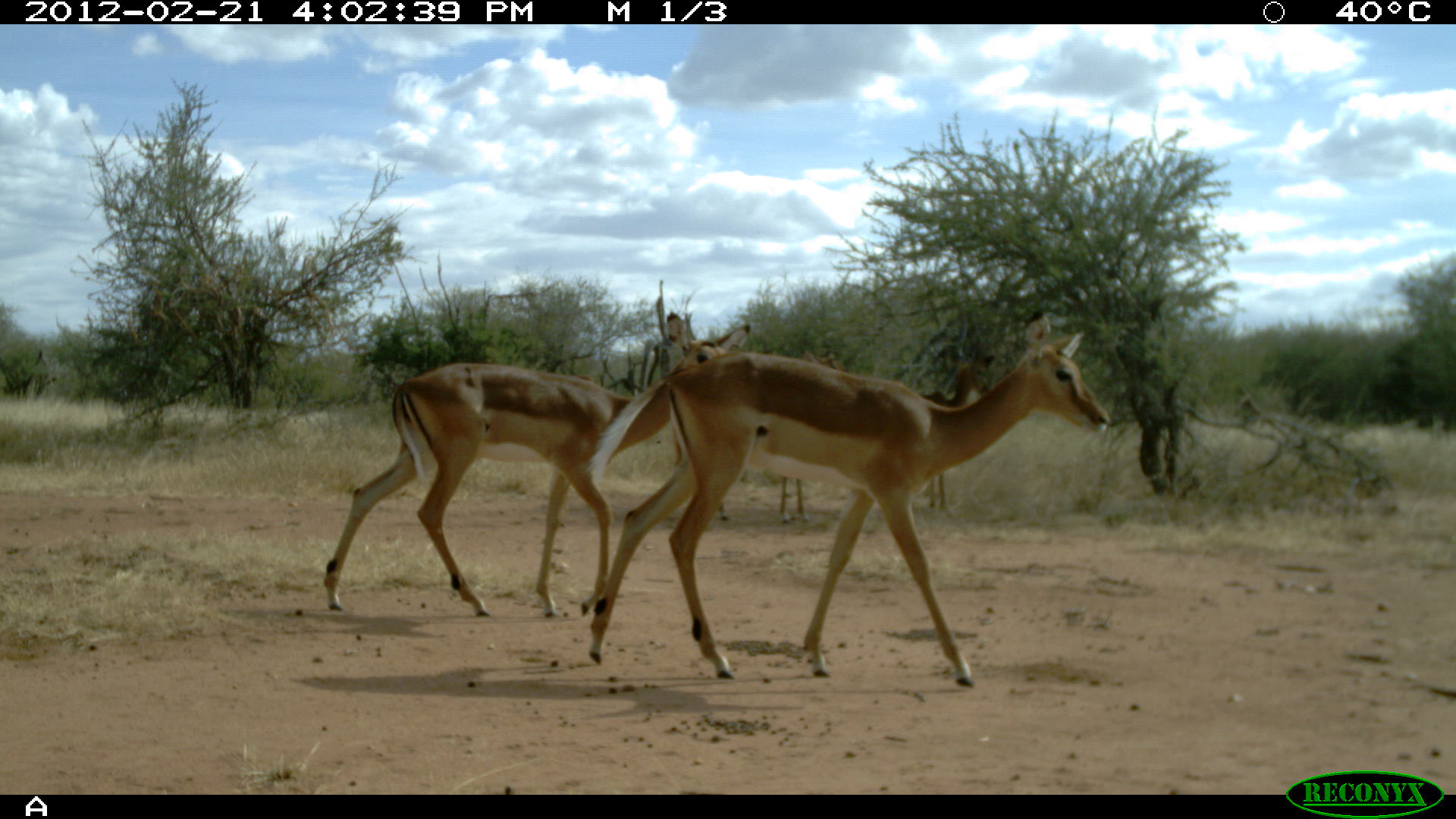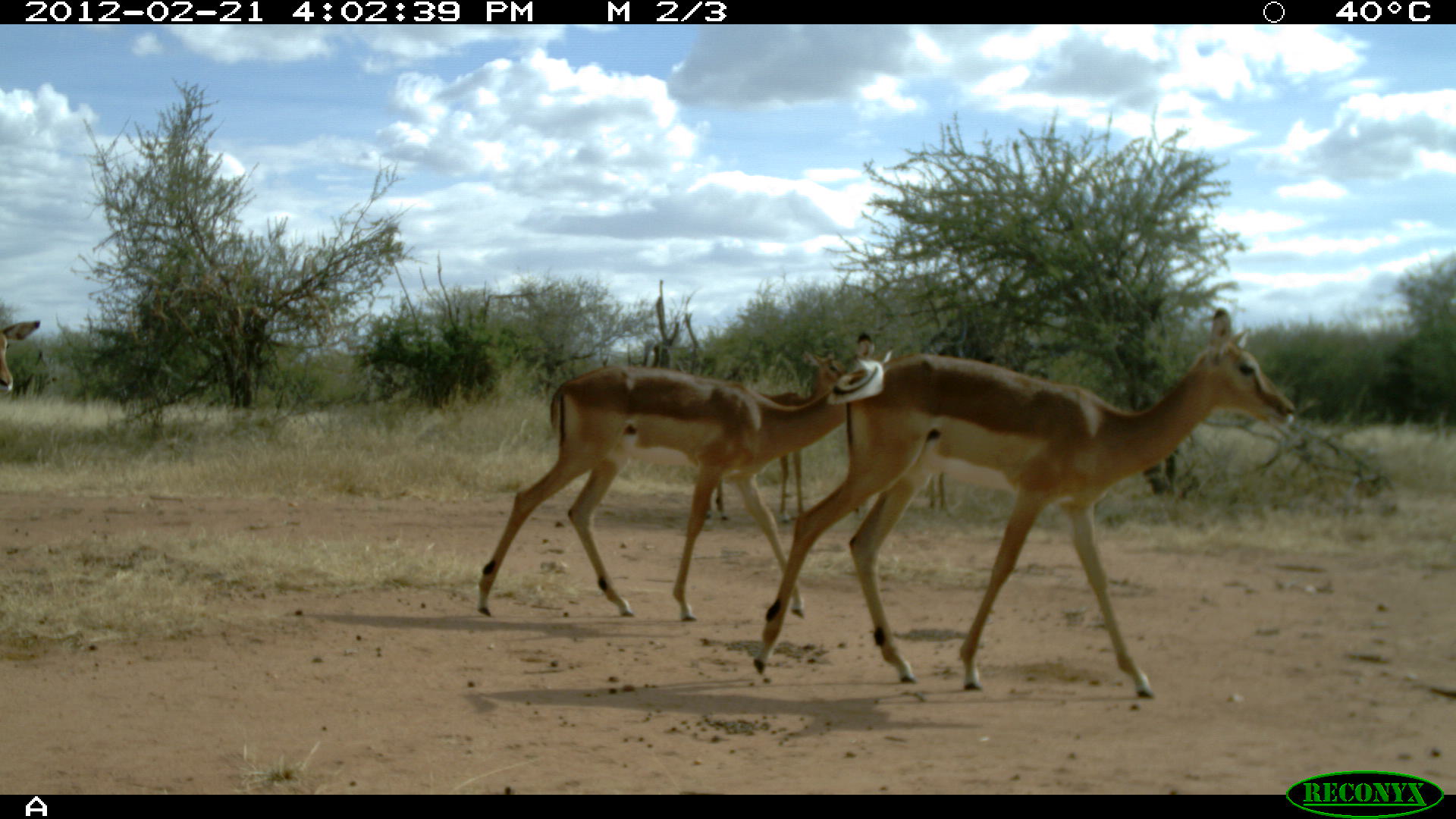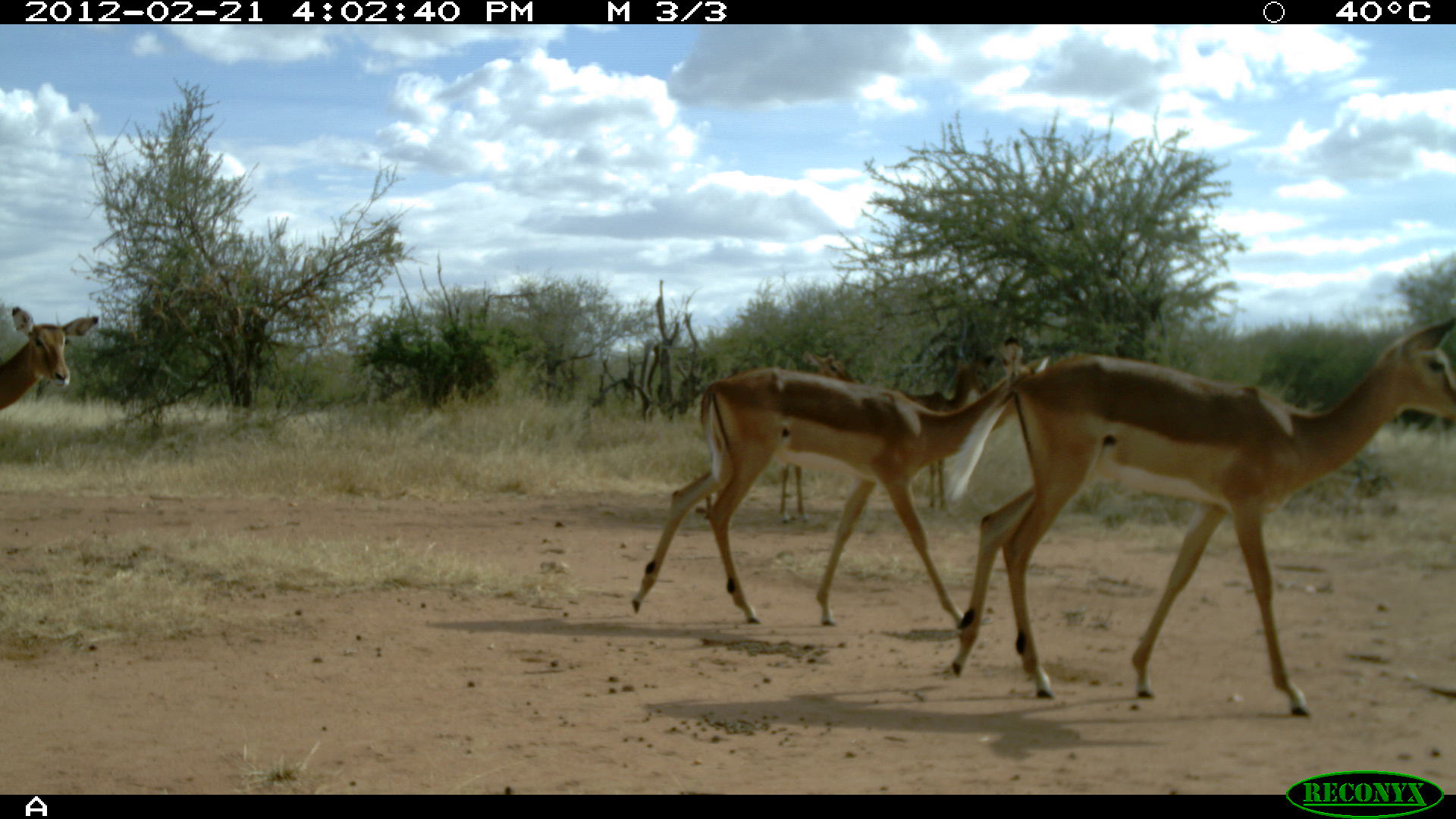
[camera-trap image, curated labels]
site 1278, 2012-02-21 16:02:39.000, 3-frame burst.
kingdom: Animalia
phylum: Chordata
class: Mammalia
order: Artiodactyla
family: Bovidae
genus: Aepyceros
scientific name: Aepyceros melampus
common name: impala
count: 4